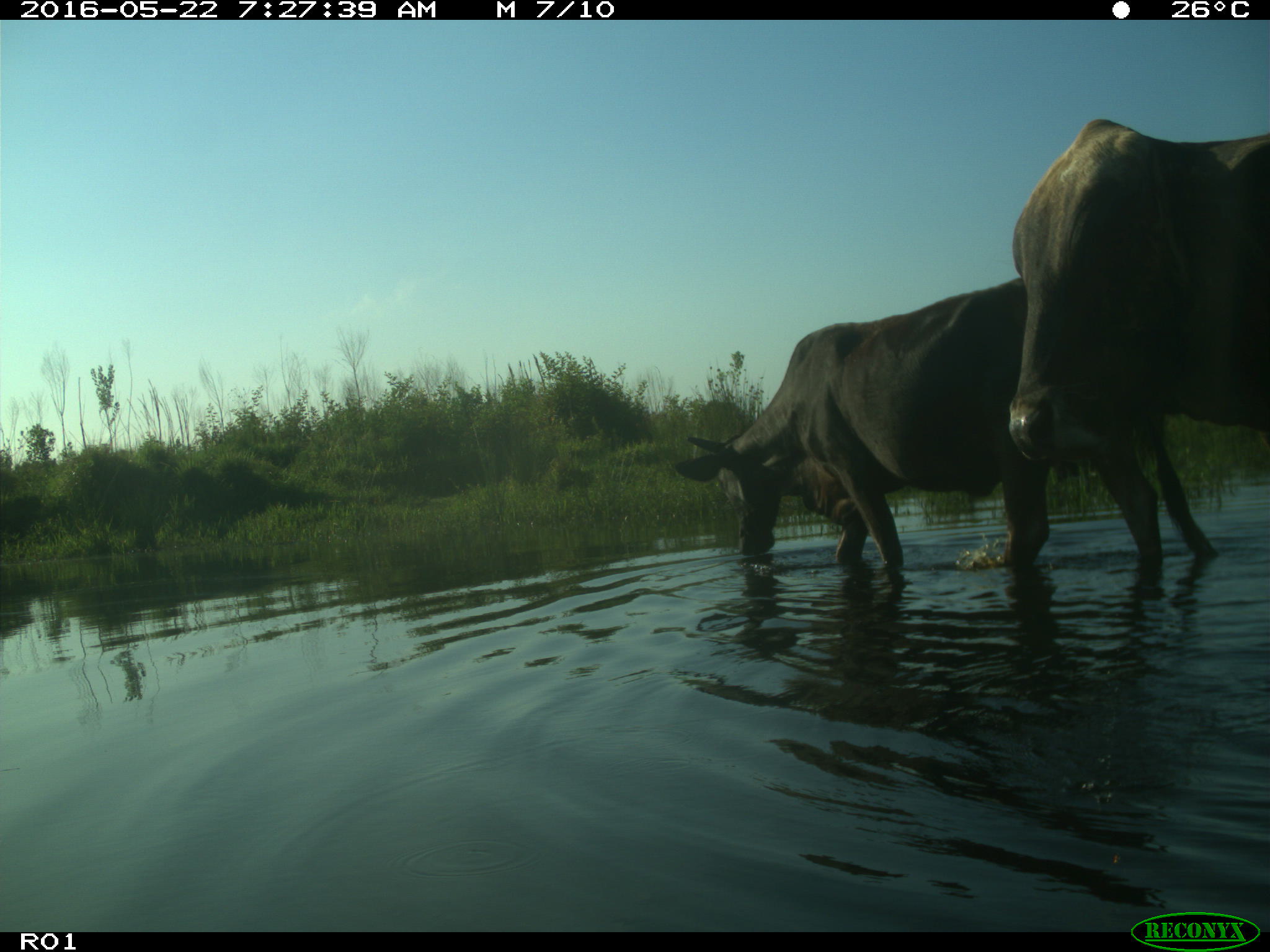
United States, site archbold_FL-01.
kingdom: Animalia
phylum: Chordata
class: Mammalia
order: Artiodactyla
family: Bovidae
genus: Bos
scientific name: Bos taurus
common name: domestic cow